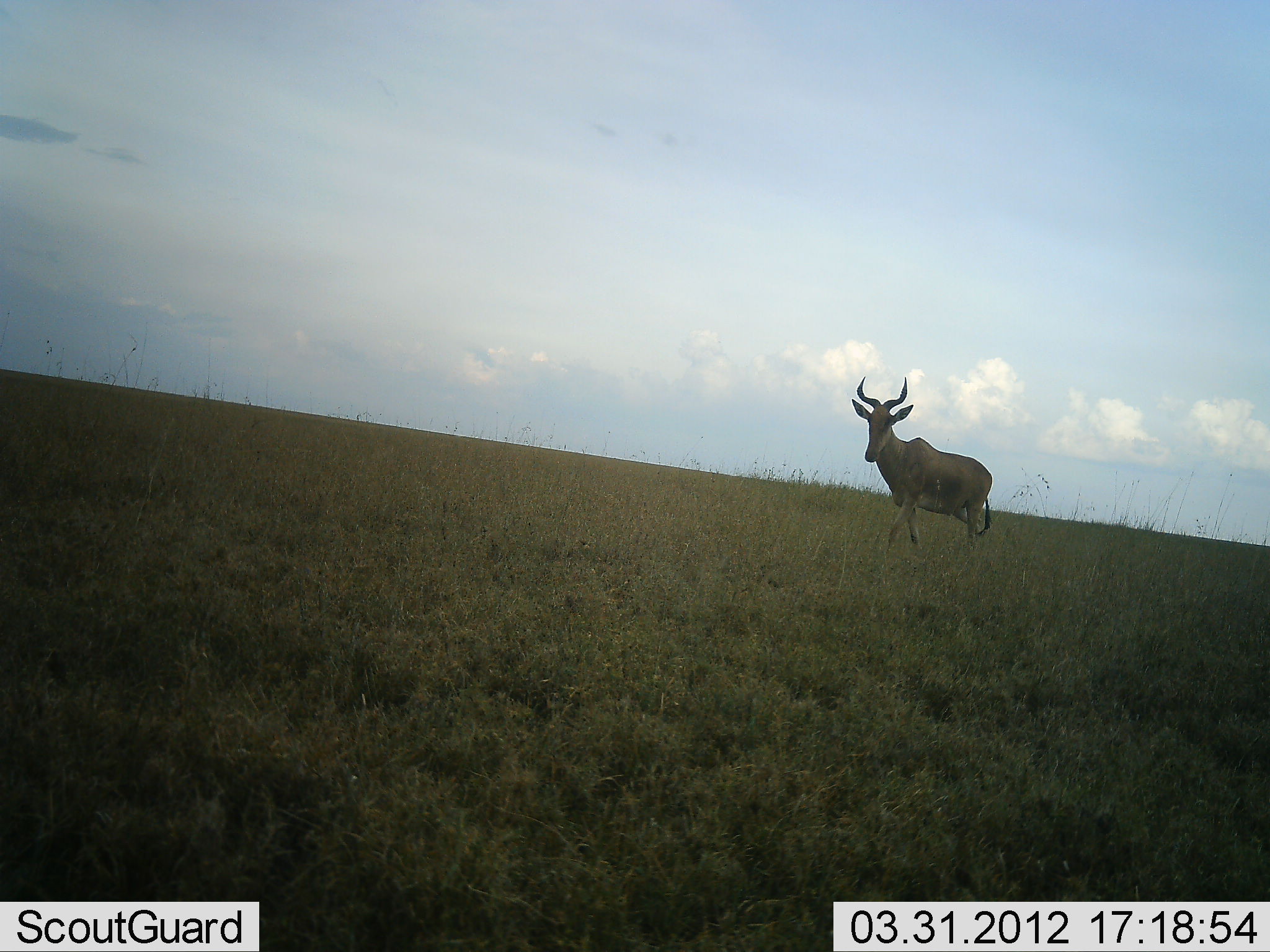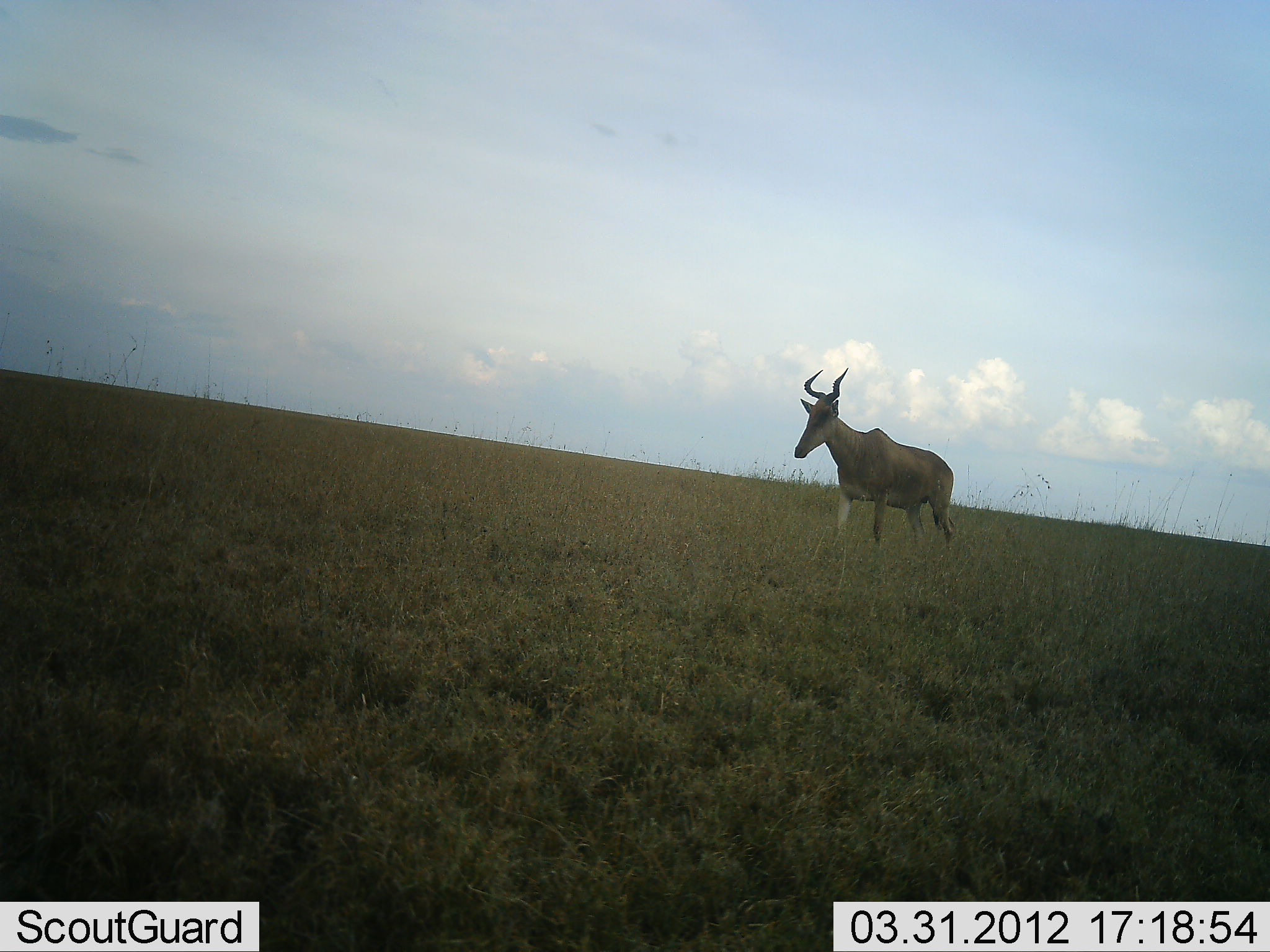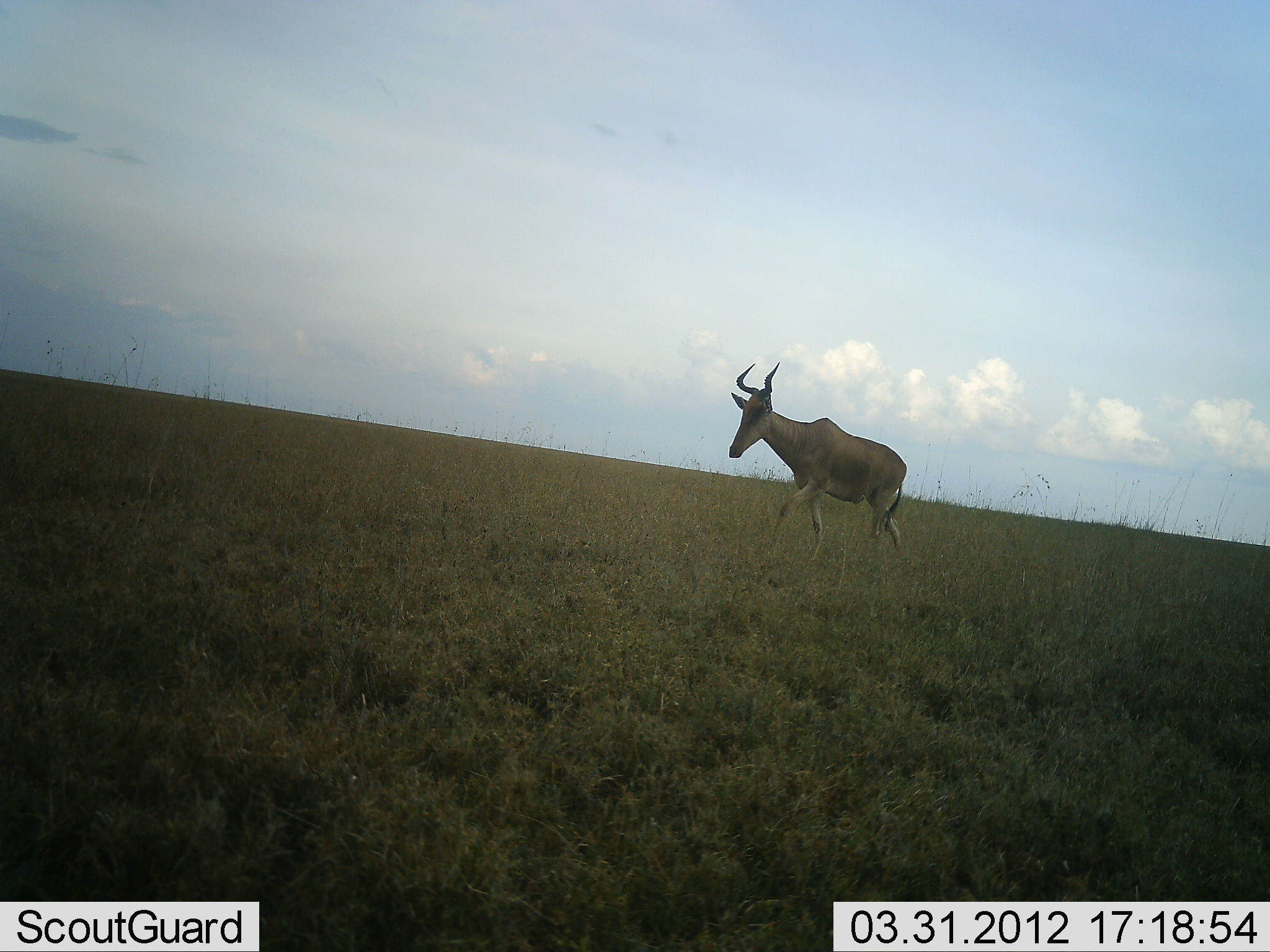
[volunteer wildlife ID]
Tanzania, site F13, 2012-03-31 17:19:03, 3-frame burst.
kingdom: Animalia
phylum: Chordata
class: Mammalia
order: Artiodactyla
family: Bovidae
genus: Alcelaphus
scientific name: Alcelaphus buselaphus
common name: hartebeest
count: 1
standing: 3%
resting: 0%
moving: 100%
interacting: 0%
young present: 0%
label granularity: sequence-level